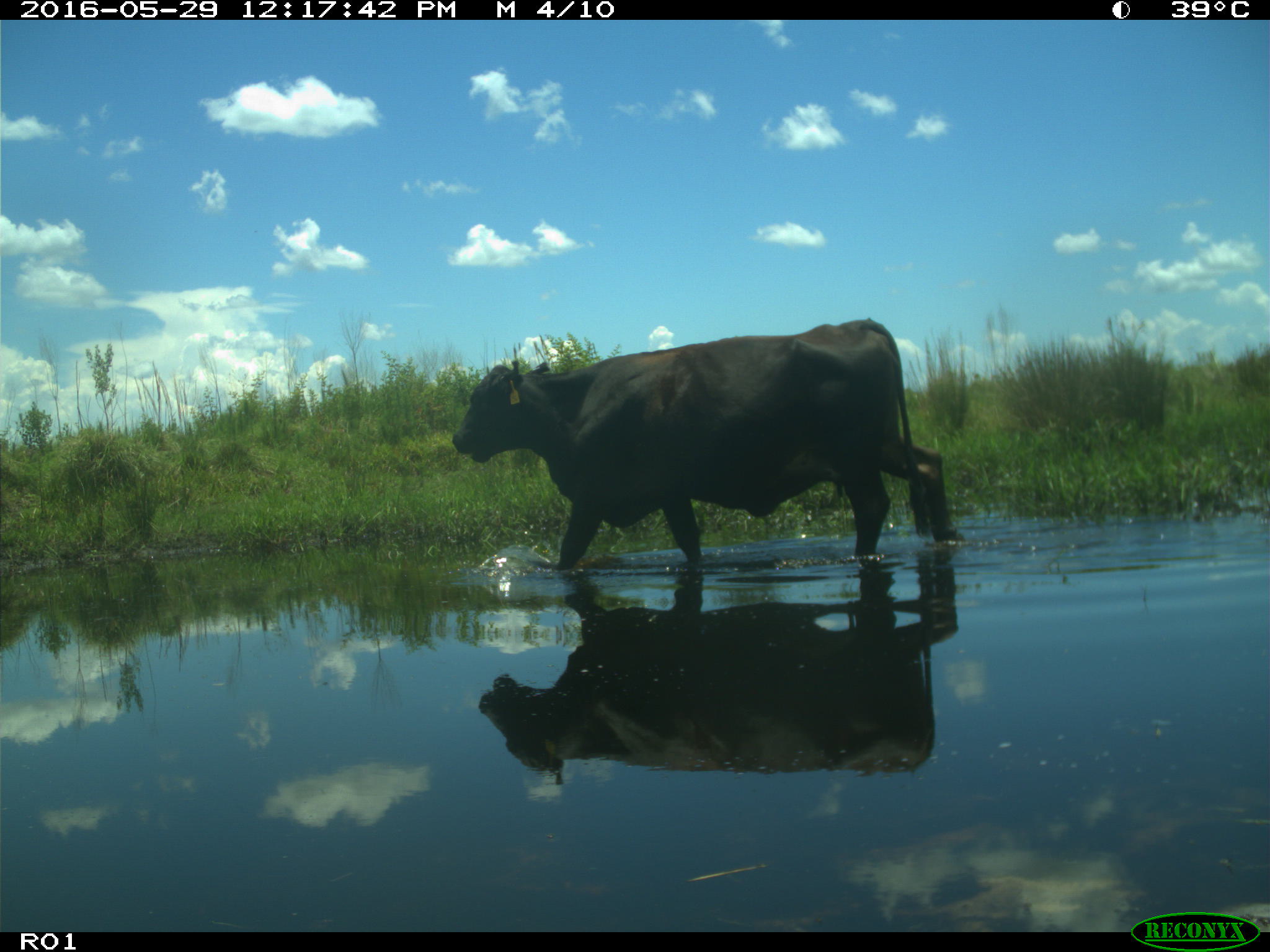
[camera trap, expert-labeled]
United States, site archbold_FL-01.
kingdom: Animalia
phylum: Chordata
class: Mammalia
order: Artiodactyla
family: Bovidae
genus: Bos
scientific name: Bos taurus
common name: domestic cow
Bos taurus (domestic cow).